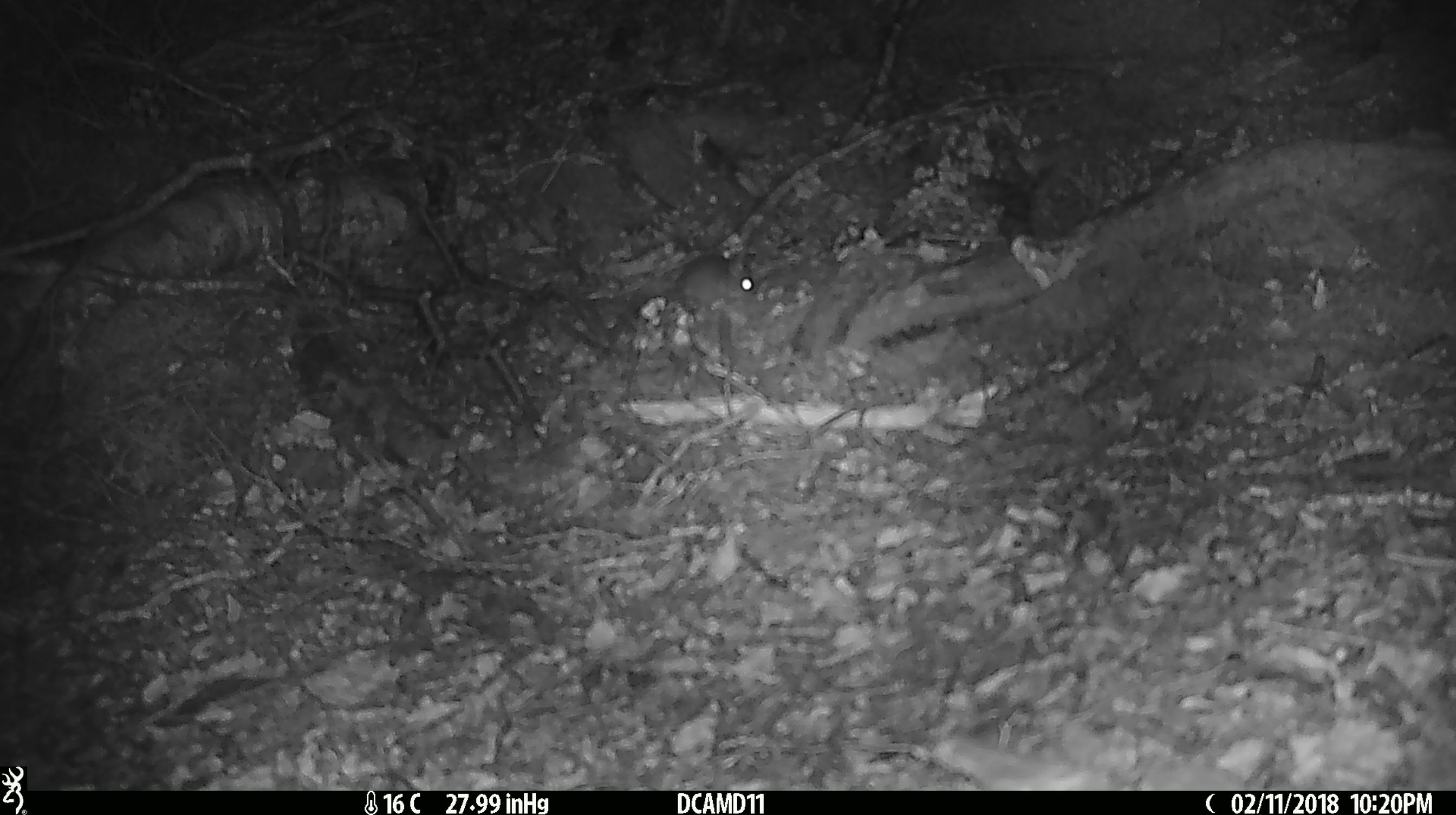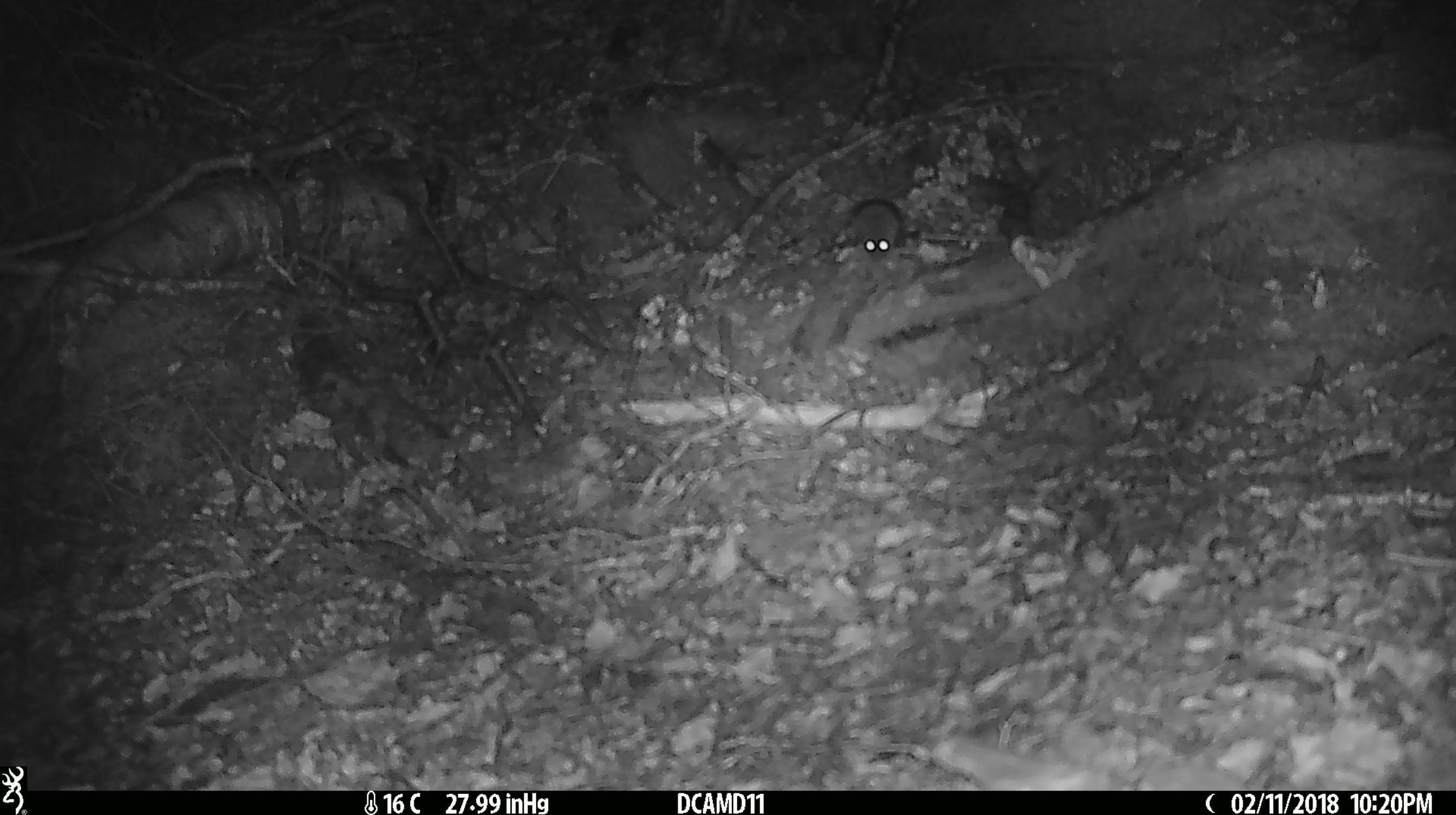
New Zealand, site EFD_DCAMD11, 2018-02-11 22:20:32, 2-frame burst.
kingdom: Animalia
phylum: Chordata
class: Mammalia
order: Rodentia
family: Muridae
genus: Mus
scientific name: Mus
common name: mouse